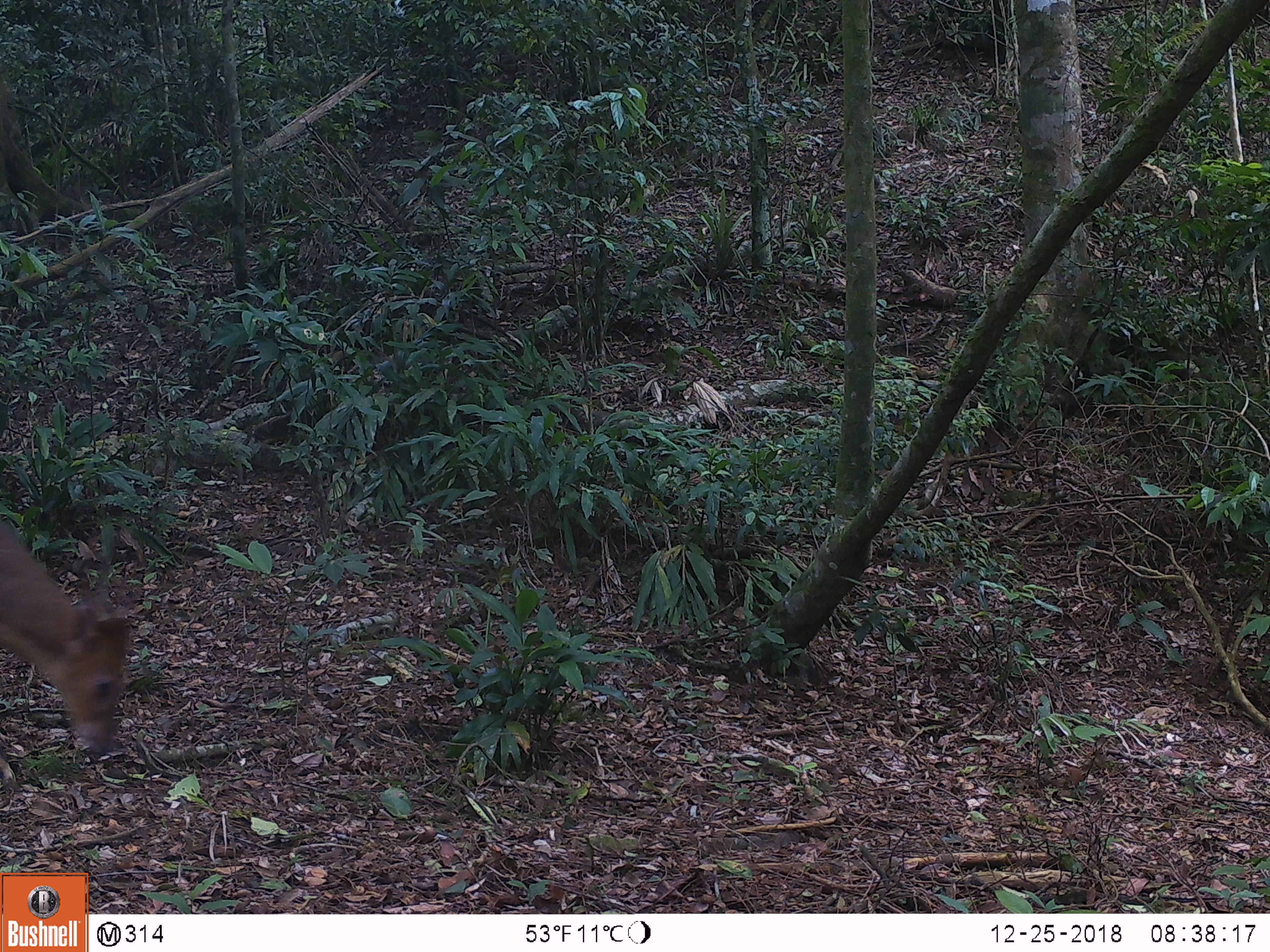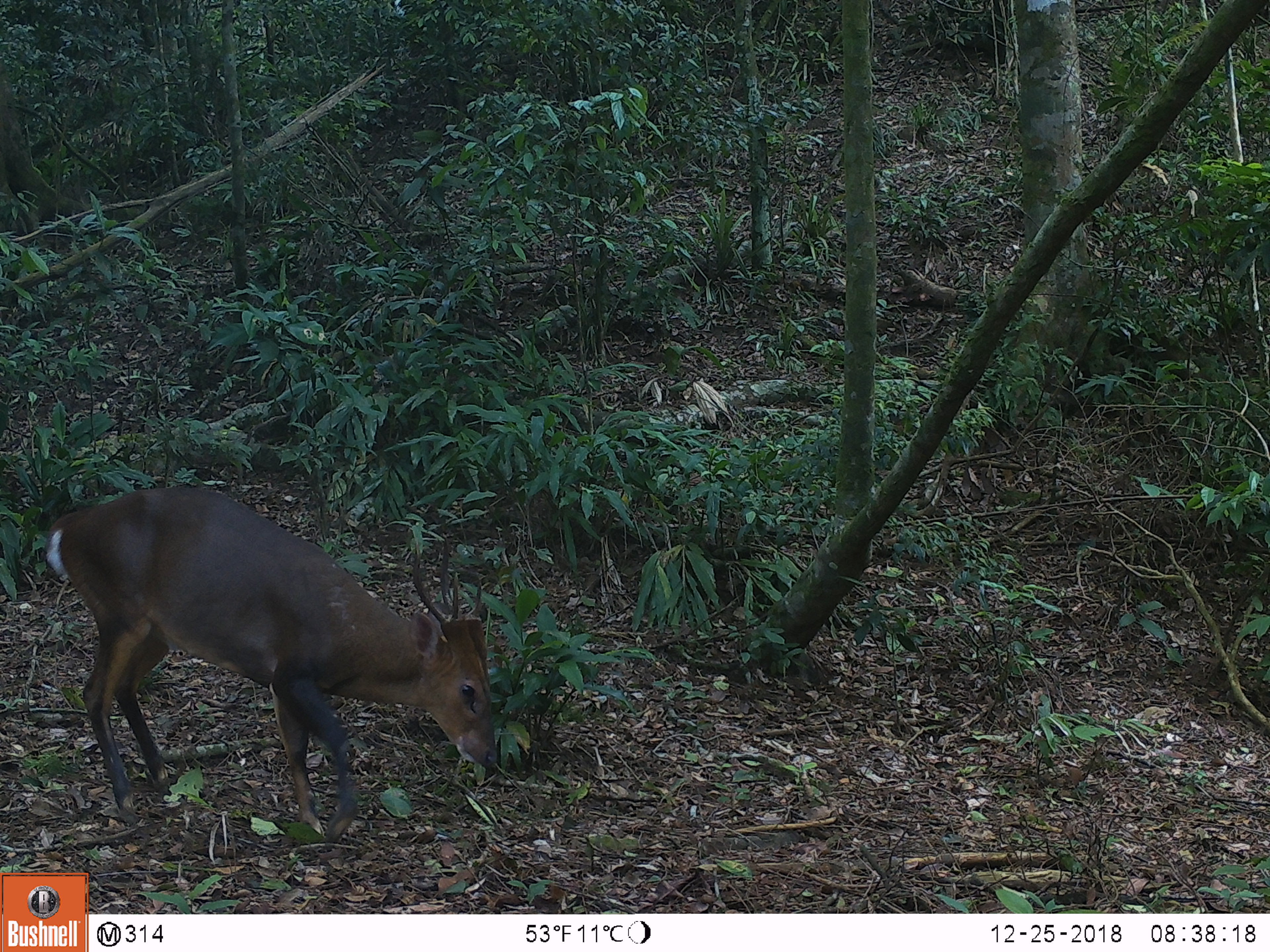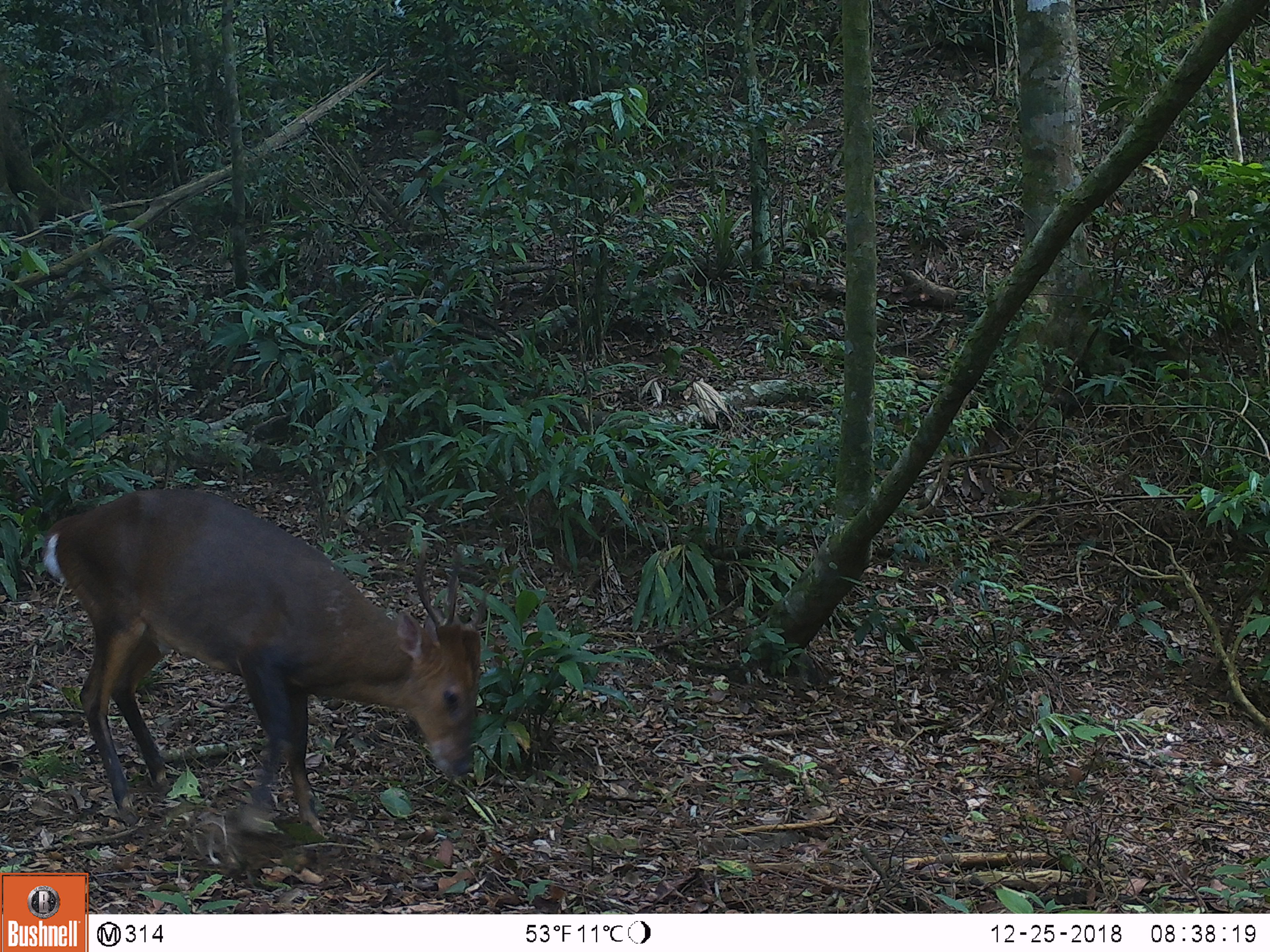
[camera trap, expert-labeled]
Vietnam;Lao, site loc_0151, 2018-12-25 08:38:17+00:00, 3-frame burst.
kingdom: Animalia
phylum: Chordata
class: Mammalia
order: Artiodactyla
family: Cervidae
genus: Muntiacus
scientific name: Muntiacus vuquangensis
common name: large-antlered muntjac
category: large antlered muntjac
Large antlered muntjac (large-antlered muntjac) (Muntiacus vuquangensis). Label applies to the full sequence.